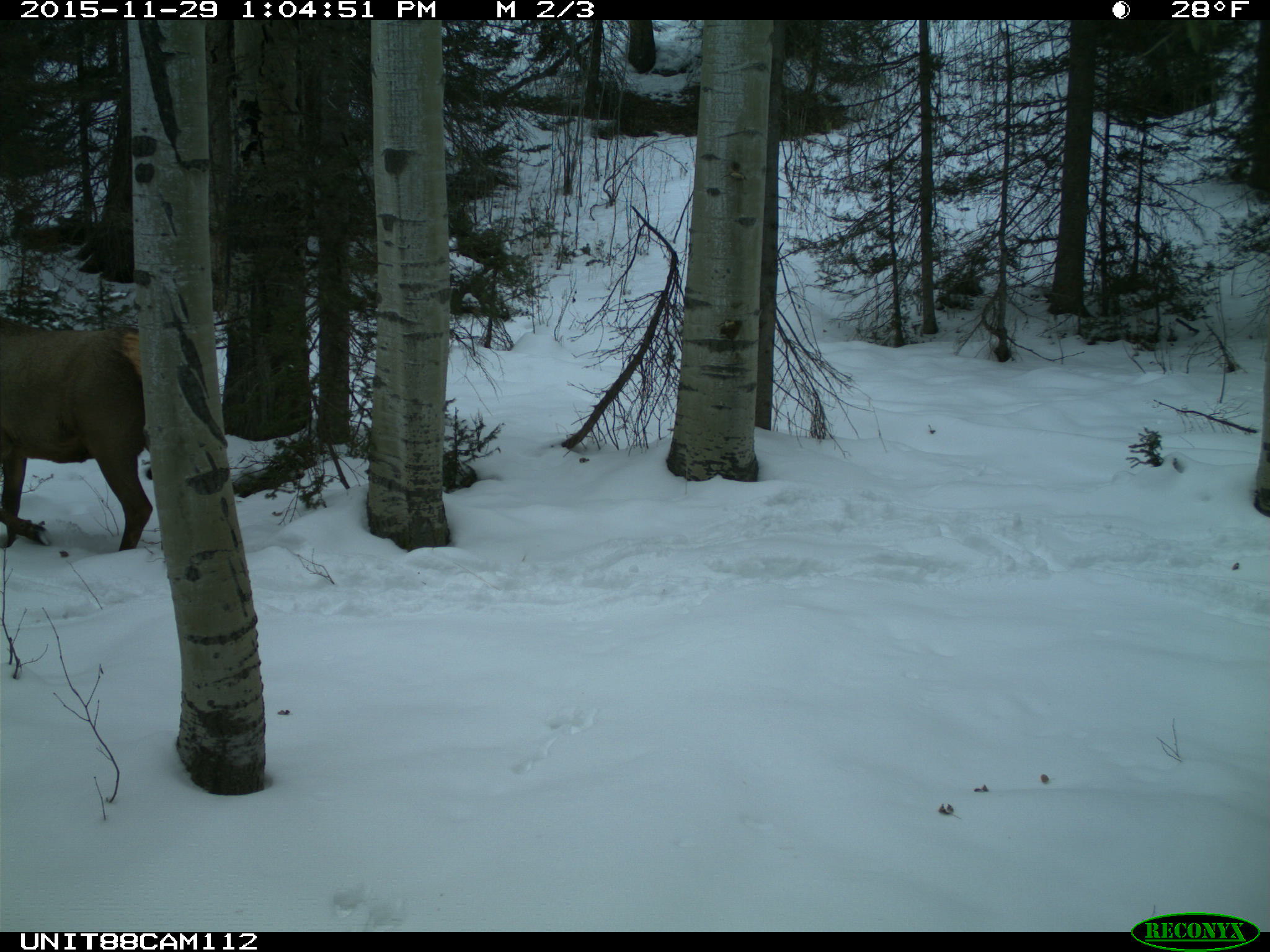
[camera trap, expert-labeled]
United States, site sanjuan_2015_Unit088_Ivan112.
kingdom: Animalia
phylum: Chordata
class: Mammalia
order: Artiodactyla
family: Cervidae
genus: Cervus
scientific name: Cervus elaphus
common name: red deer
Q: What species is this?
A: Cervus elaphus (red deer).